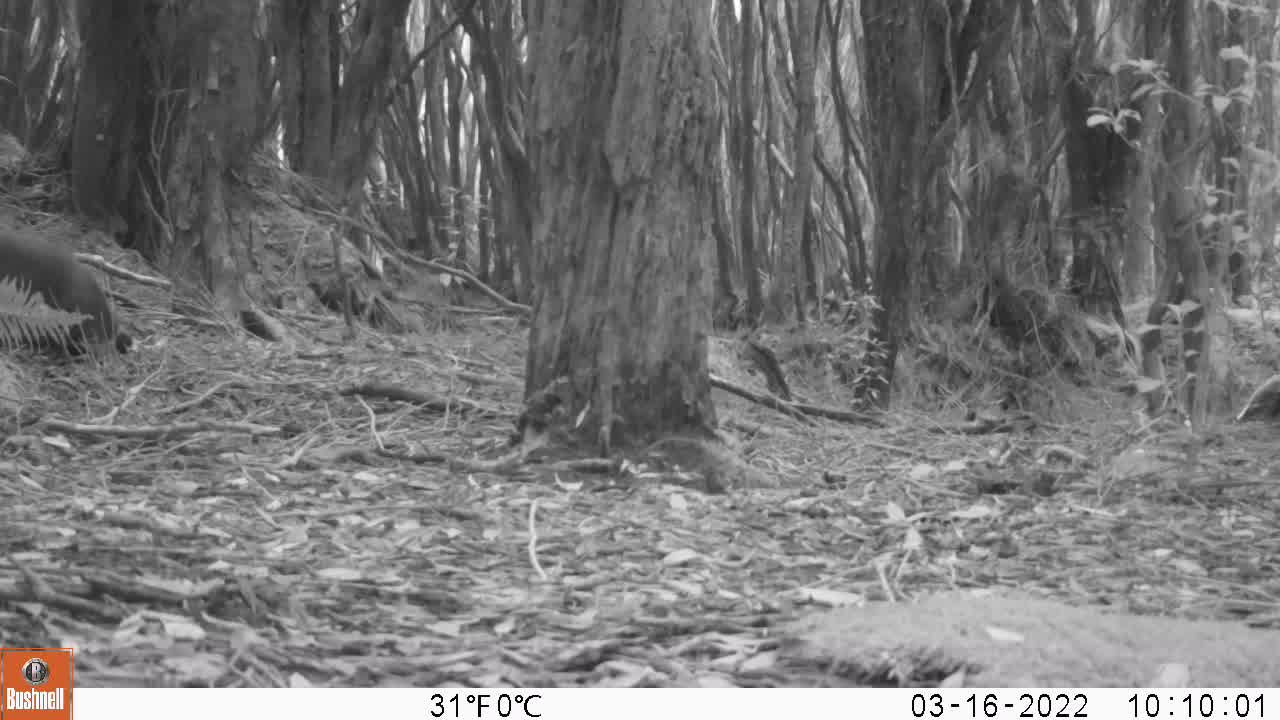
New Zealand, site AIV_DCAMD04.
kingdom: Animalia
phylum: Chordata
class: Mammalia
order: Carnivora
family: Otariidae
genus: Phocarctos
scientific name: Phocarctos hookeri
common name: new zealand sea lion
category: sealion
Sealion (new zealand sea lion) (Phocarctos hookeri).